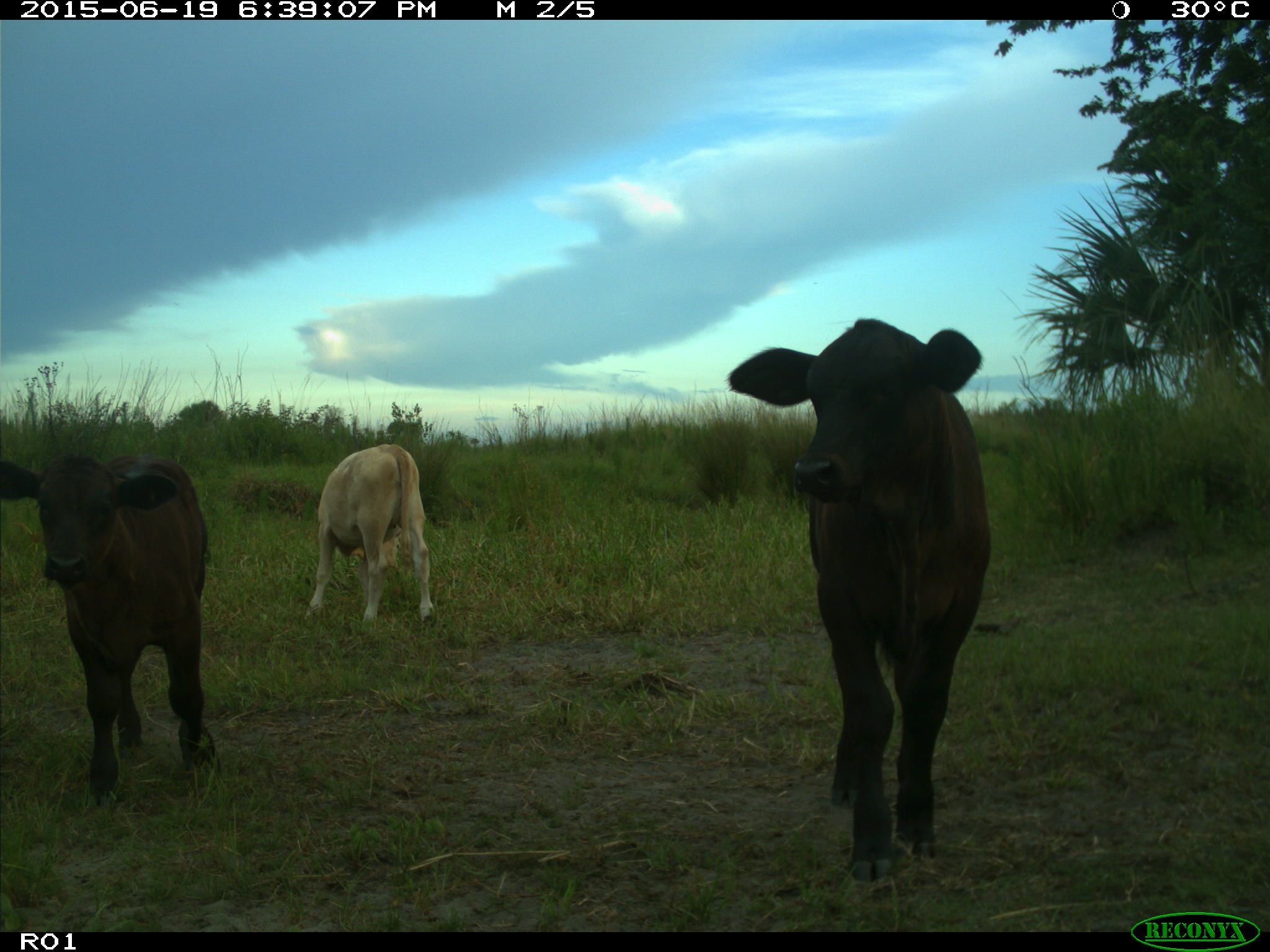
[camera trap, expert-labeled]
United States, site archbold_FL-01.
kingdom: Animalia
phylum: Chordata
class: Mammalia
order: Artiodactyla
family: Bovidae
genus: Bos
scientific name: Bos taurus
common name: domestic cow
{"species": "Bos taurus (domestic cow)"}